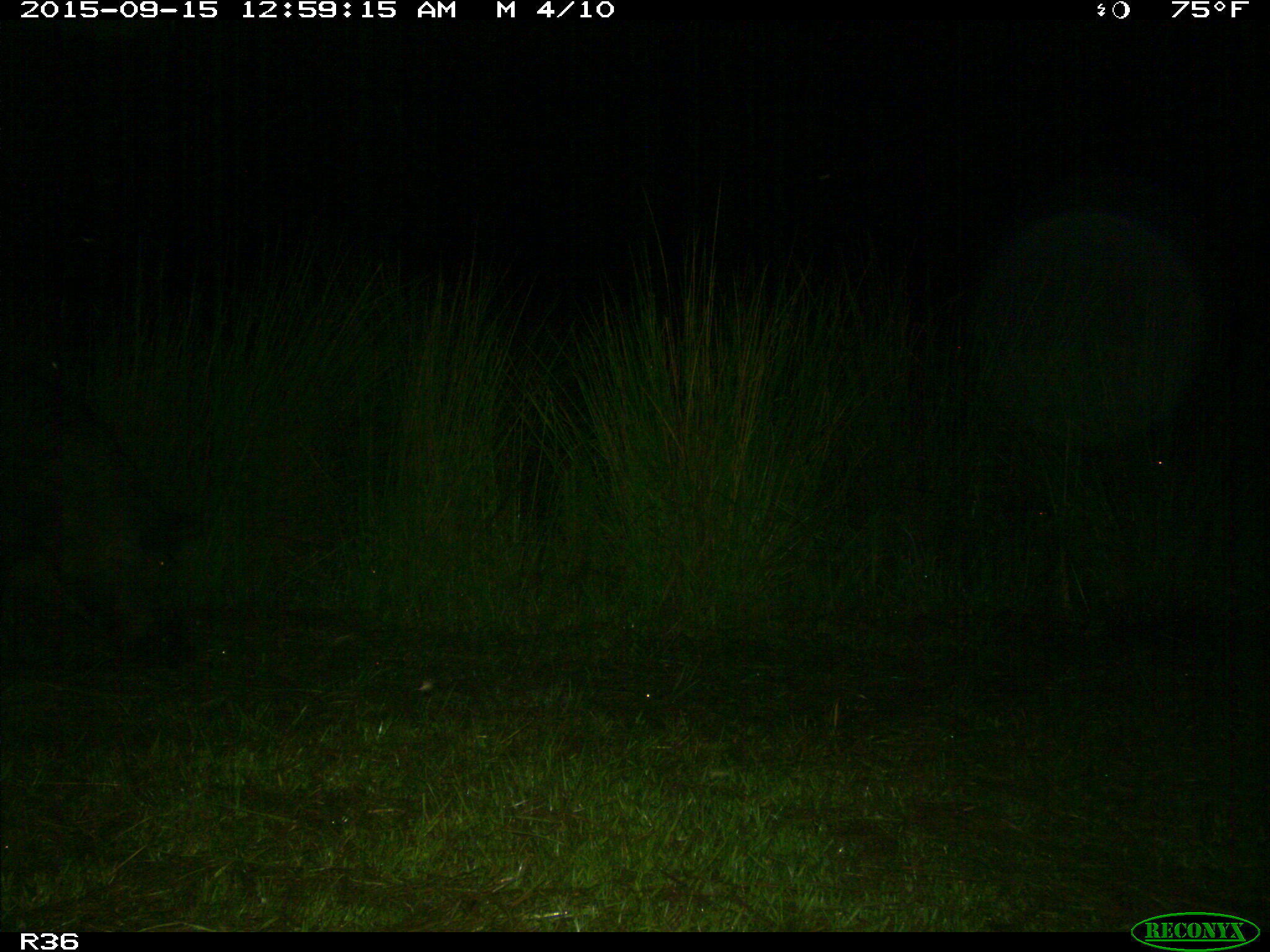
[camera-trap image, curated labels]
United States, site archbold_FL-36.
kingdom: Animalia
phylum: Chordata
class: Mammalia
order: Artiodactyla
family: Suidae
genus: Sus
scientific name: Sus scrofa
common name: wild boar